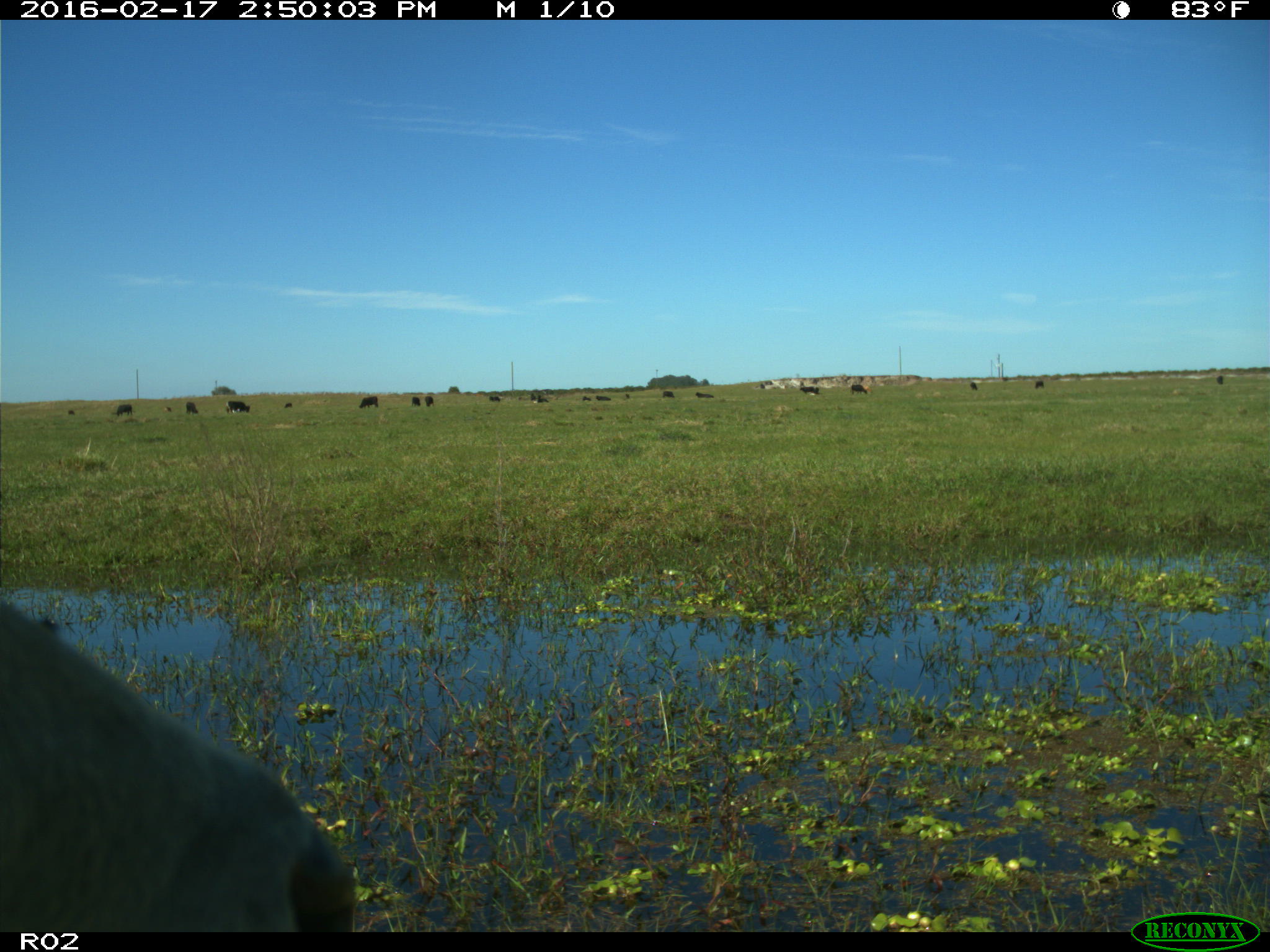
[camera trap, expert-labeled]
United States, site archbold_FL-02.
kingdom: Animalia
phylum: Chordata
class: Mammalia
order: Artiodactyla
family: Bovidae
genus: Bos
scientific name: Bos taurus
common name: domestic cow